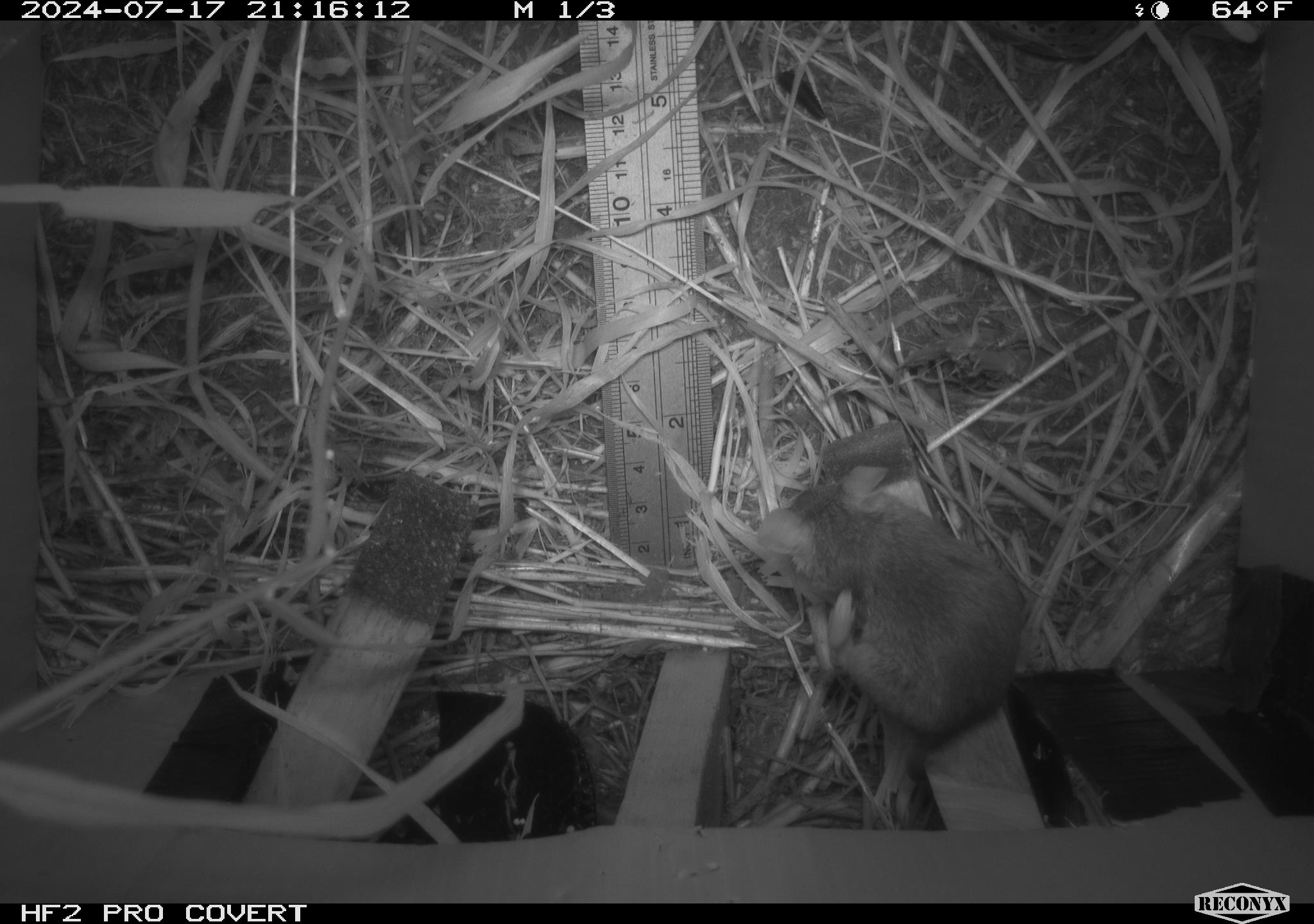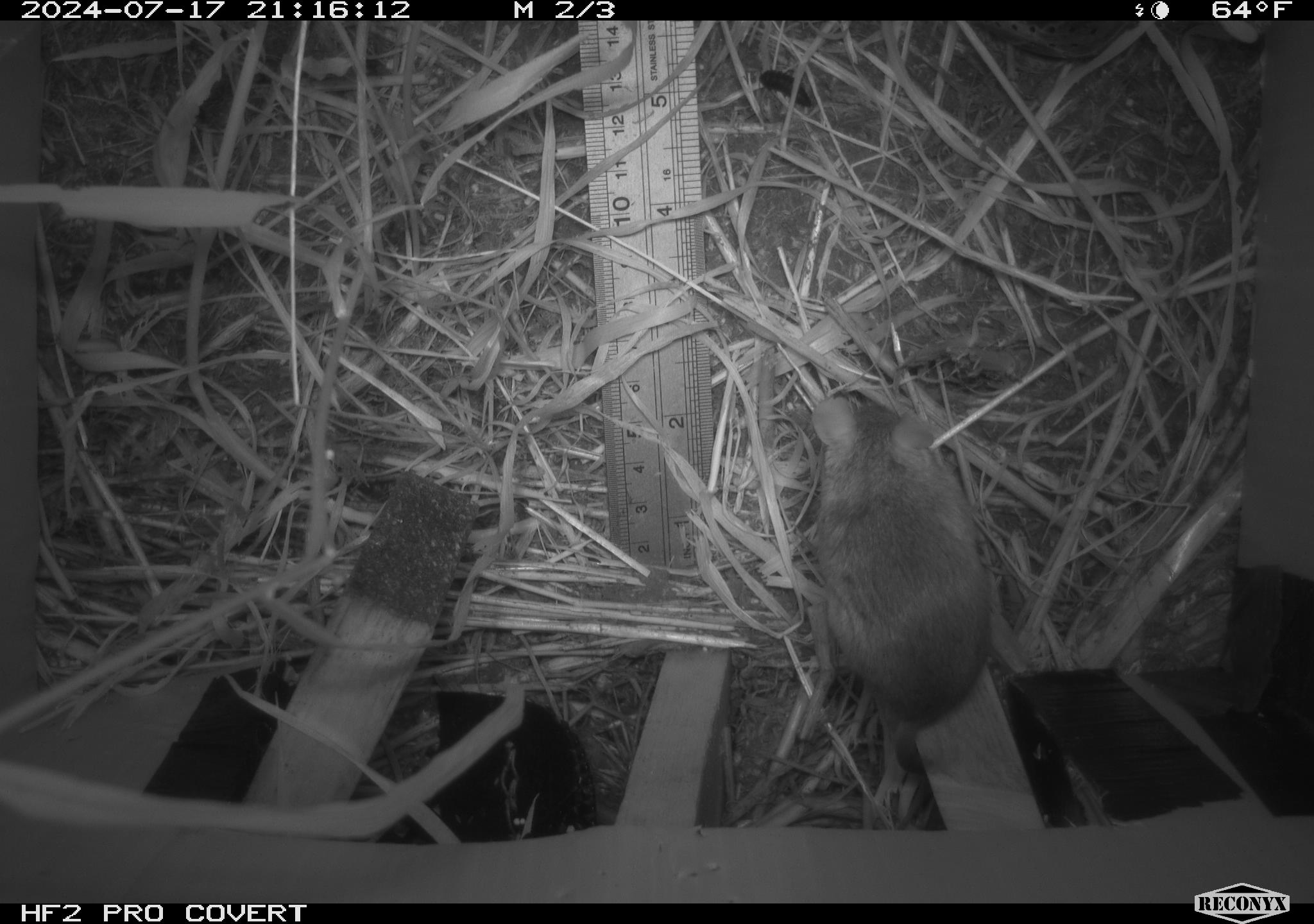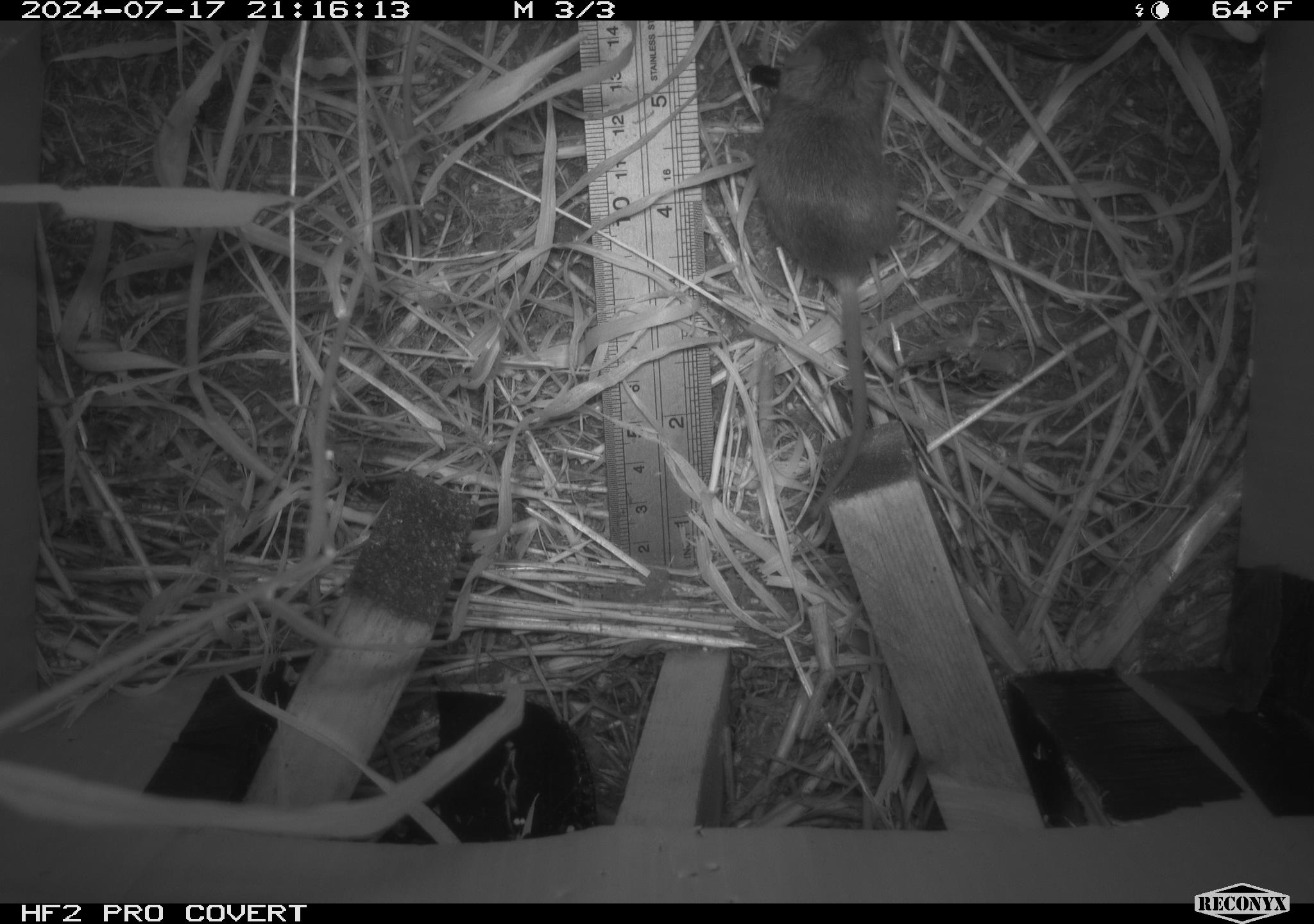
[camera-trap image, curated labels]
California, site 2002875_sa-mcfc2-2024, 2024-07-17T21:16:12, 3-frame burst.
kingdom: Animalia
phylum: Chordata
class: Mammalia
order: Rodentia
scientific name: Rodentia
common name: rodent